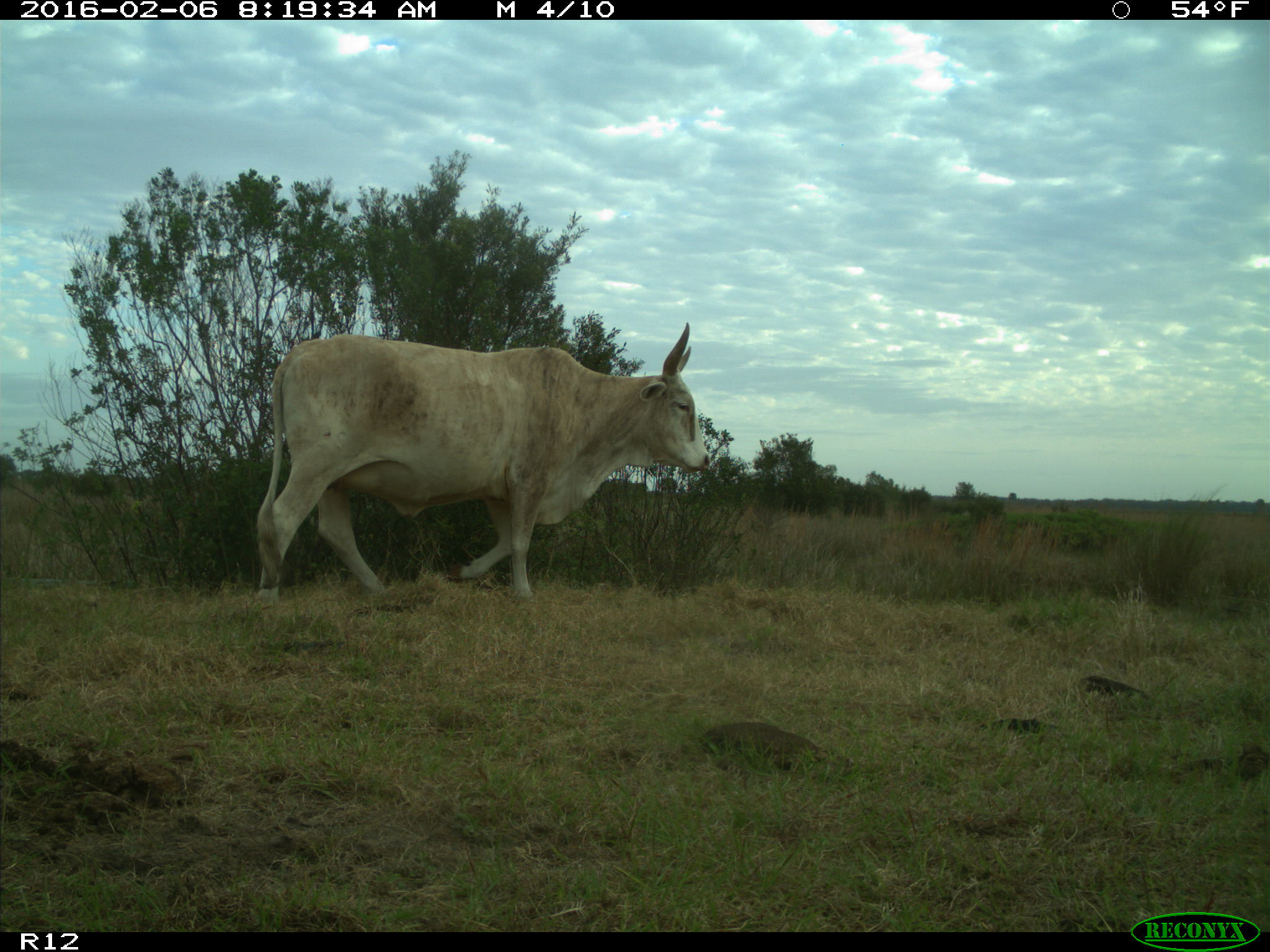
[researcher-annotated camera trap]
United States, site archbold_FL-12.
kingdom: Animalia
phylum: Chordata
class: Mammalia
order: Artiodactyla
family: Bovidae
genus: Bos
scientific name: Bos taurus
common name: domestic cow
Bos taurus (domestic cow).